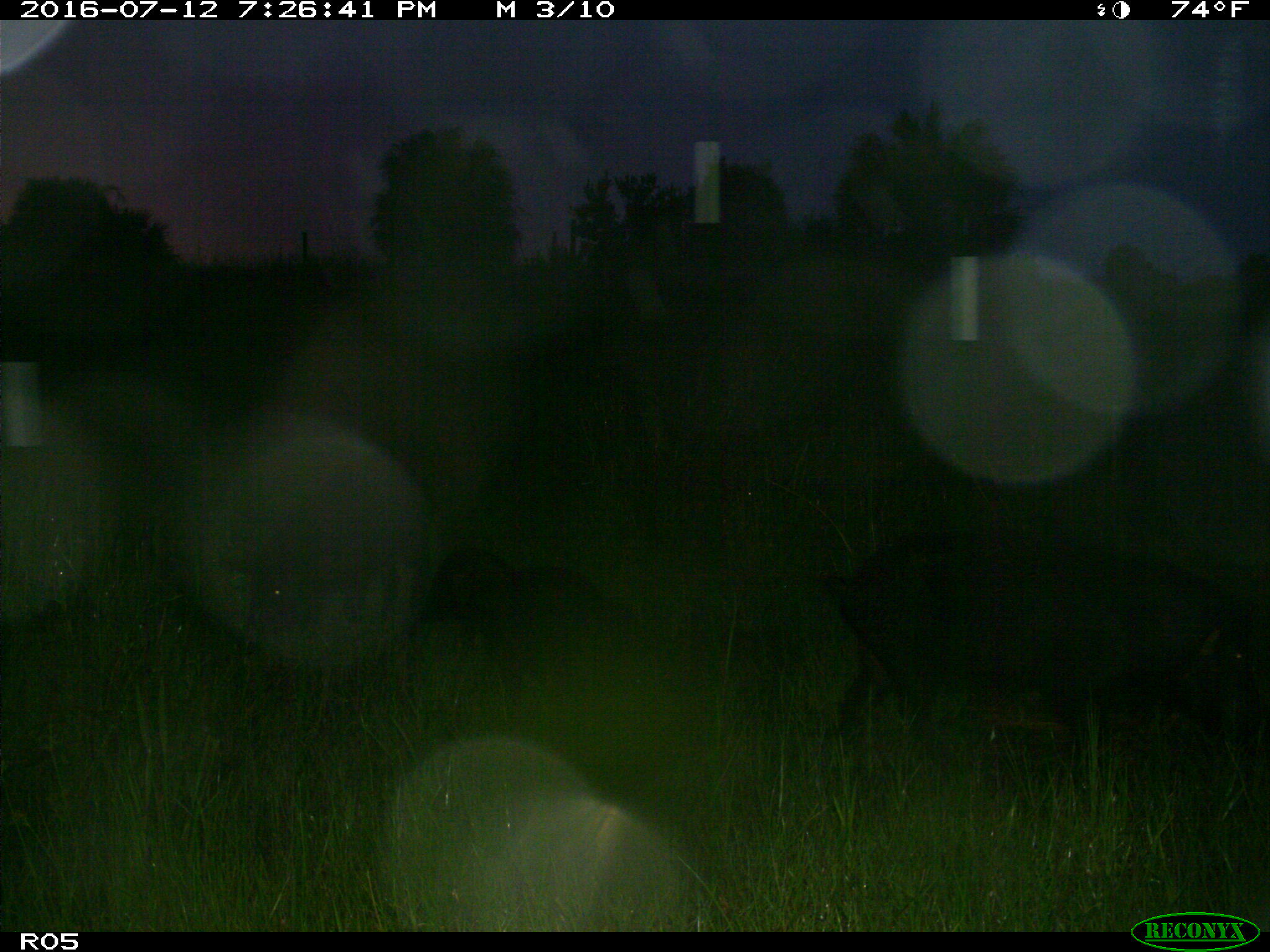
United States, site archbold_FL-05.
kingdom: Animalia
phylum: Chordata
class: Mammalia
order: Artiodactyla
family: Suidae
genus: Sus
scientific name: Sus scrofa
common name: wild boar